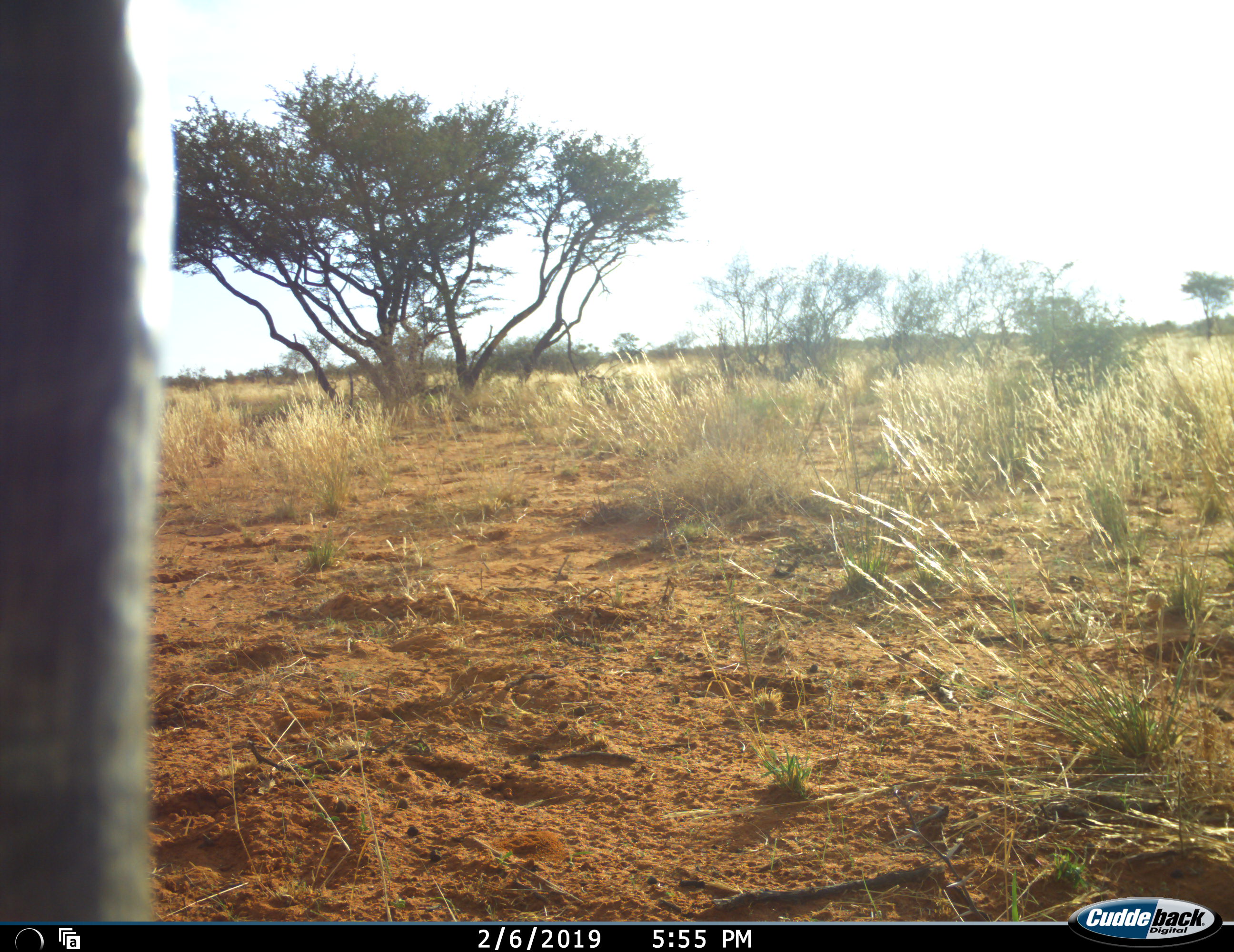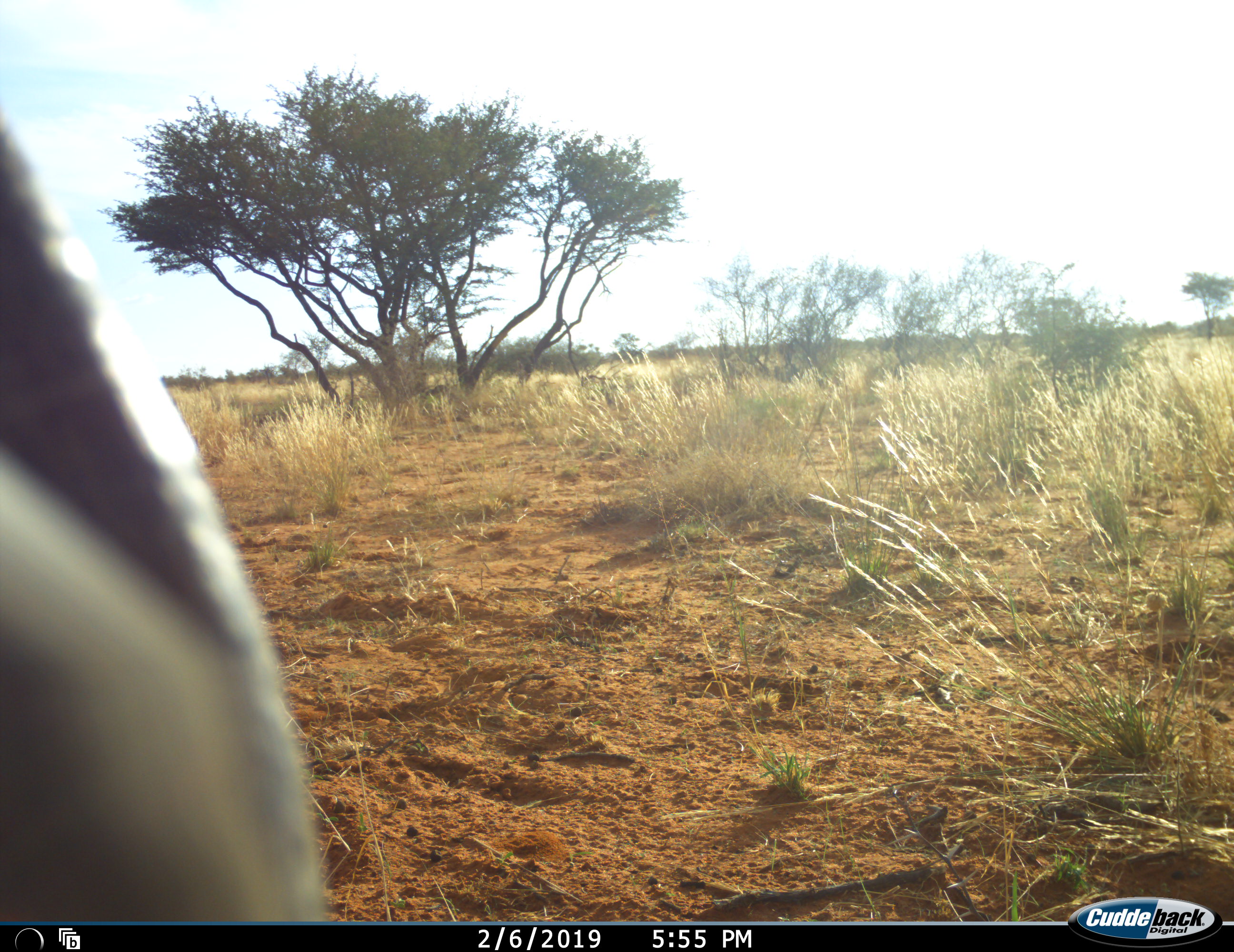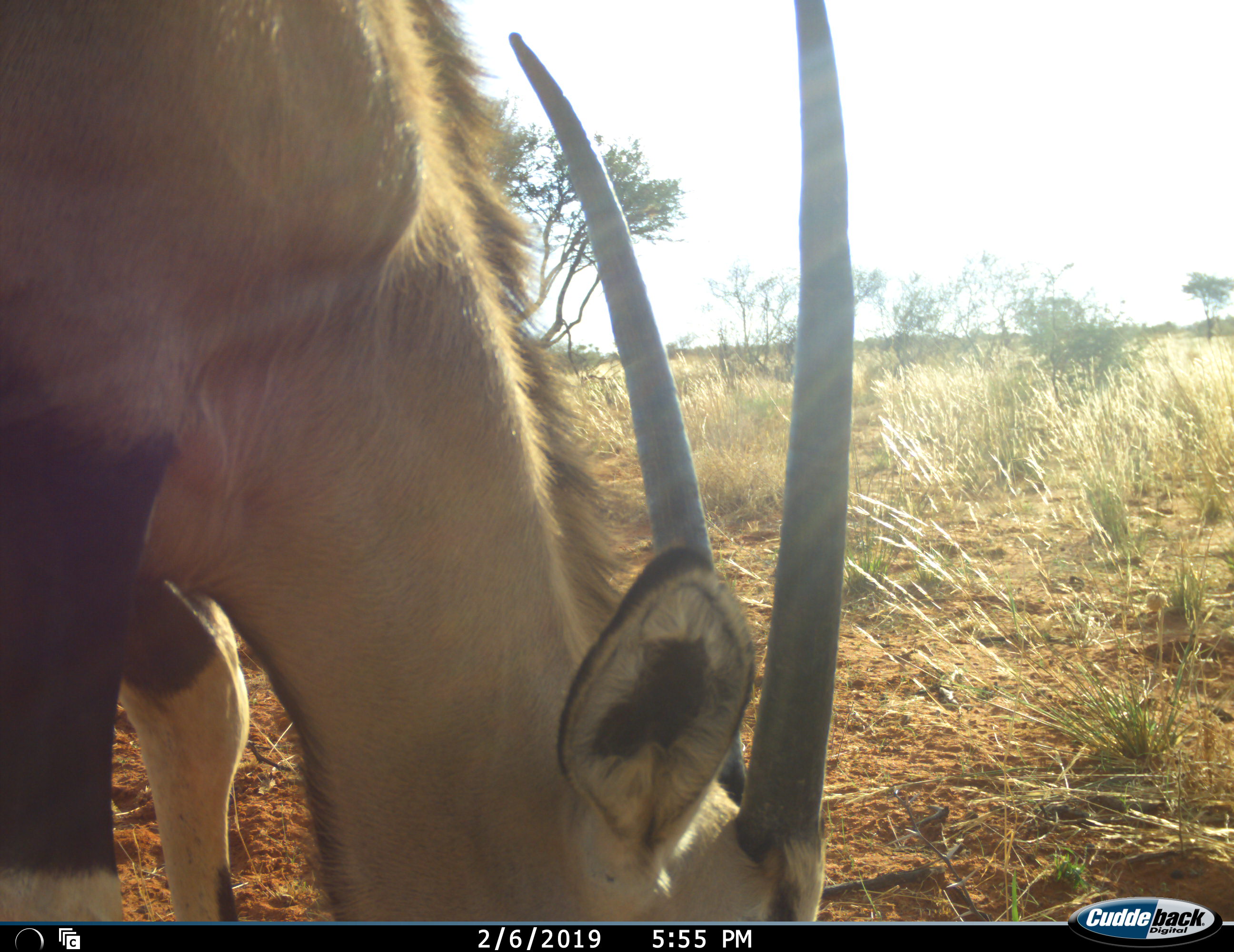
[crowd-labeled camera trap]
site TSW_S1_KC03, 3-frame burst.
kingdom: Animalia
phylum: Chordata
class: Mammalia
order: Artiodactyla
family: Bovidae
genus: Oryx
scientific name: Oryx gazella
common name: gemsbok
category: oryx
Oryx (gemsbok) (Oryx gazella), count 1. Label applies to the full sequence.